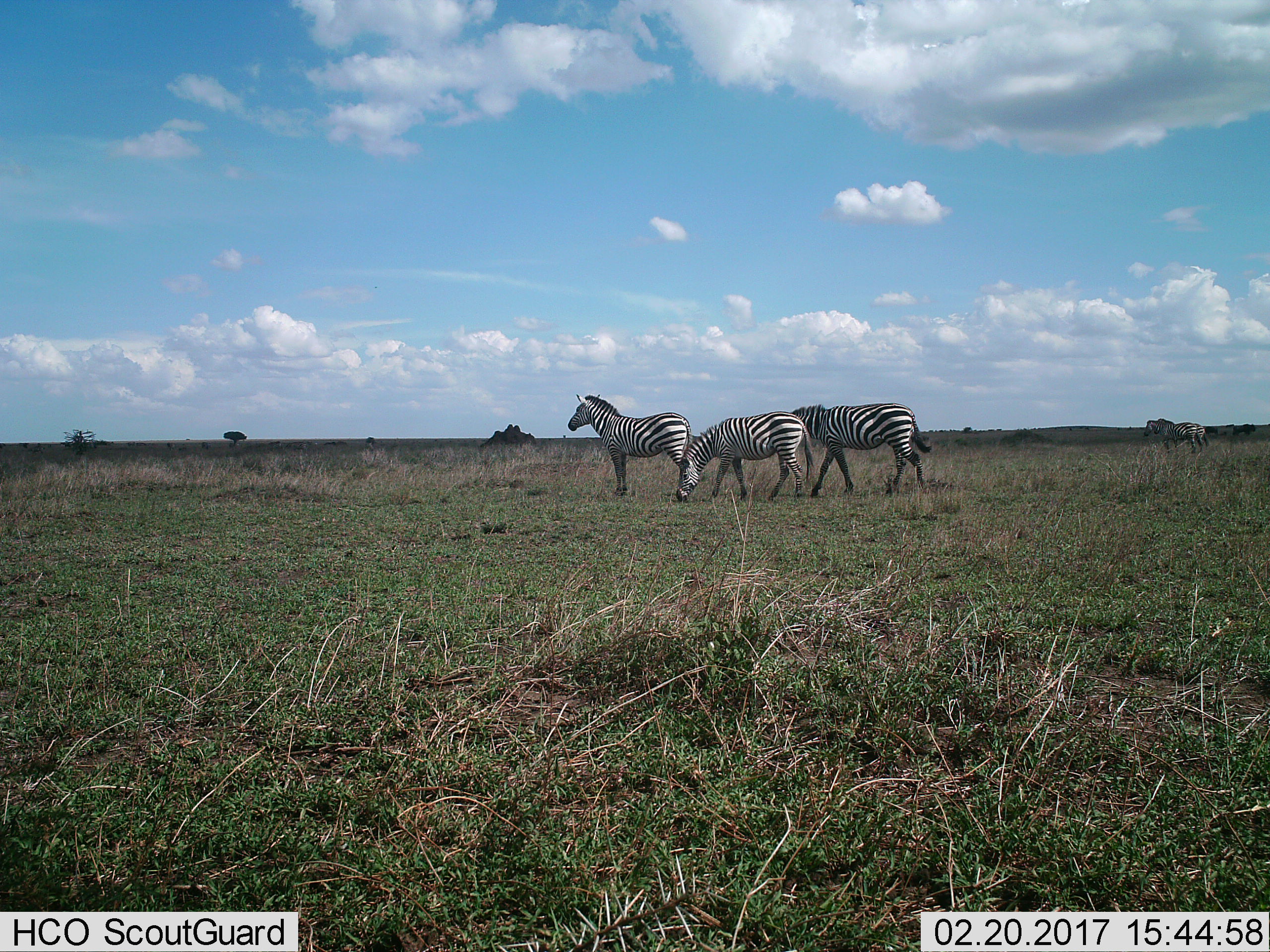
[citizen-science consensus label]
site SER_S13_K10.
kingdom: Animalia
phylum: Chordata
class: Mammalia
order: Perissodactyla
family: Equidae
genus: Equus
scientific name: Equus quagga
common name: plains zebra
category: zebraplains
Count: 5.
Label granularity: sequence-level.